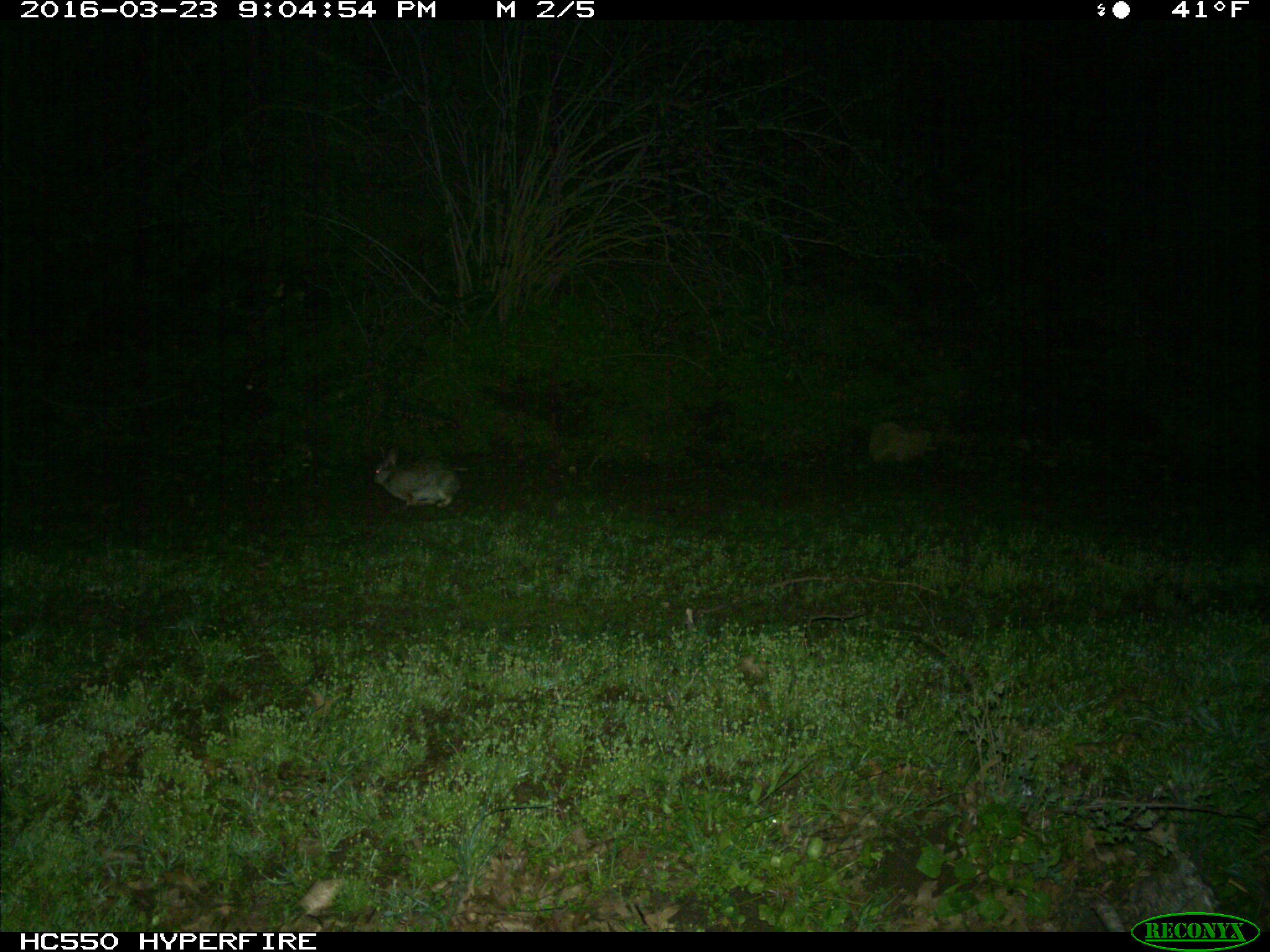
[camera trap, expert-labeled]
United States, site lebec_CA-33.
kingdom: Animalia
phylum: Chordata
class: Mammalia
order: Lagomorpha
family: Leporidae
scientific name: Leporidae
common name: rabbits and hares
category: unidentified rabbit